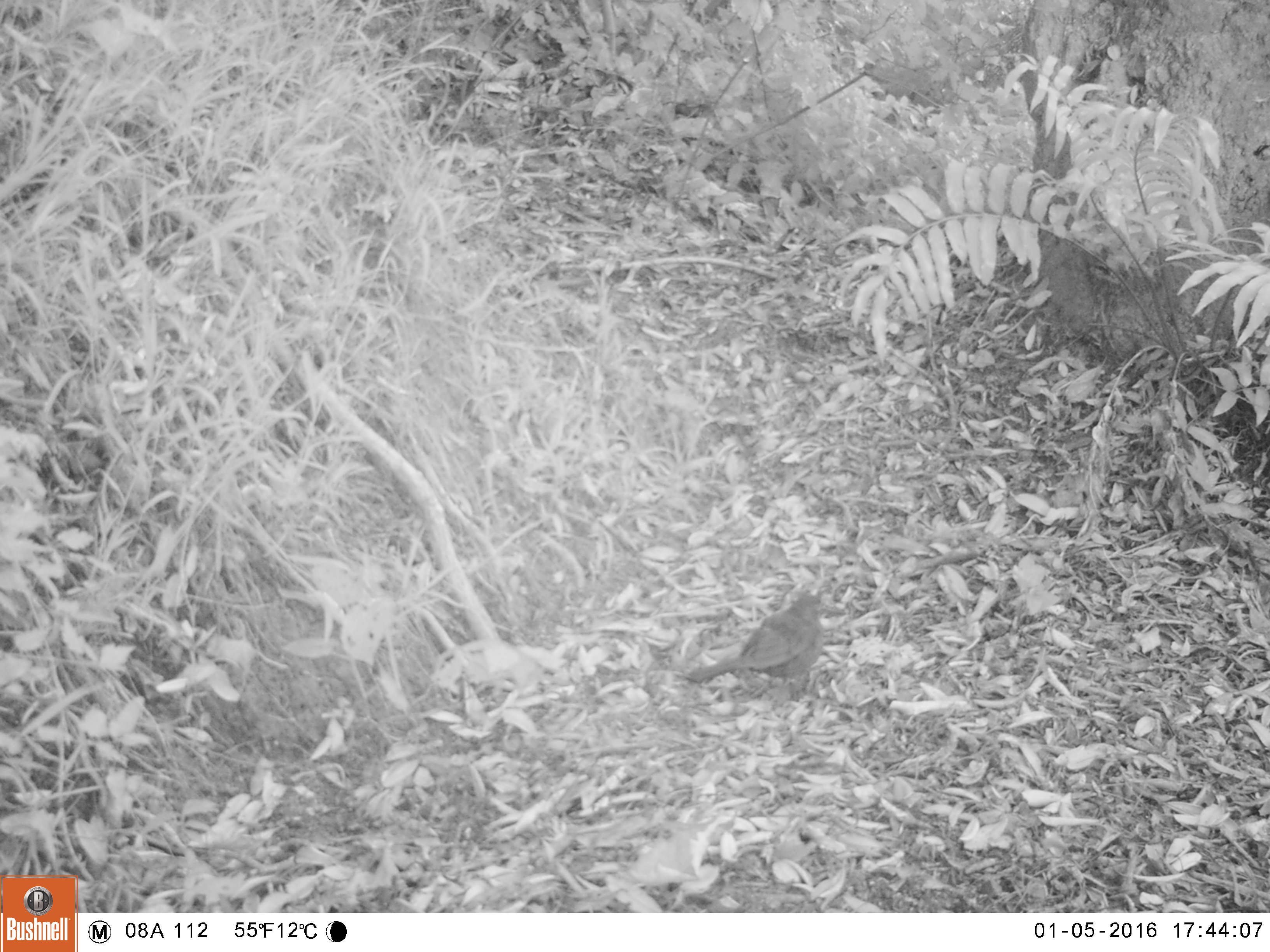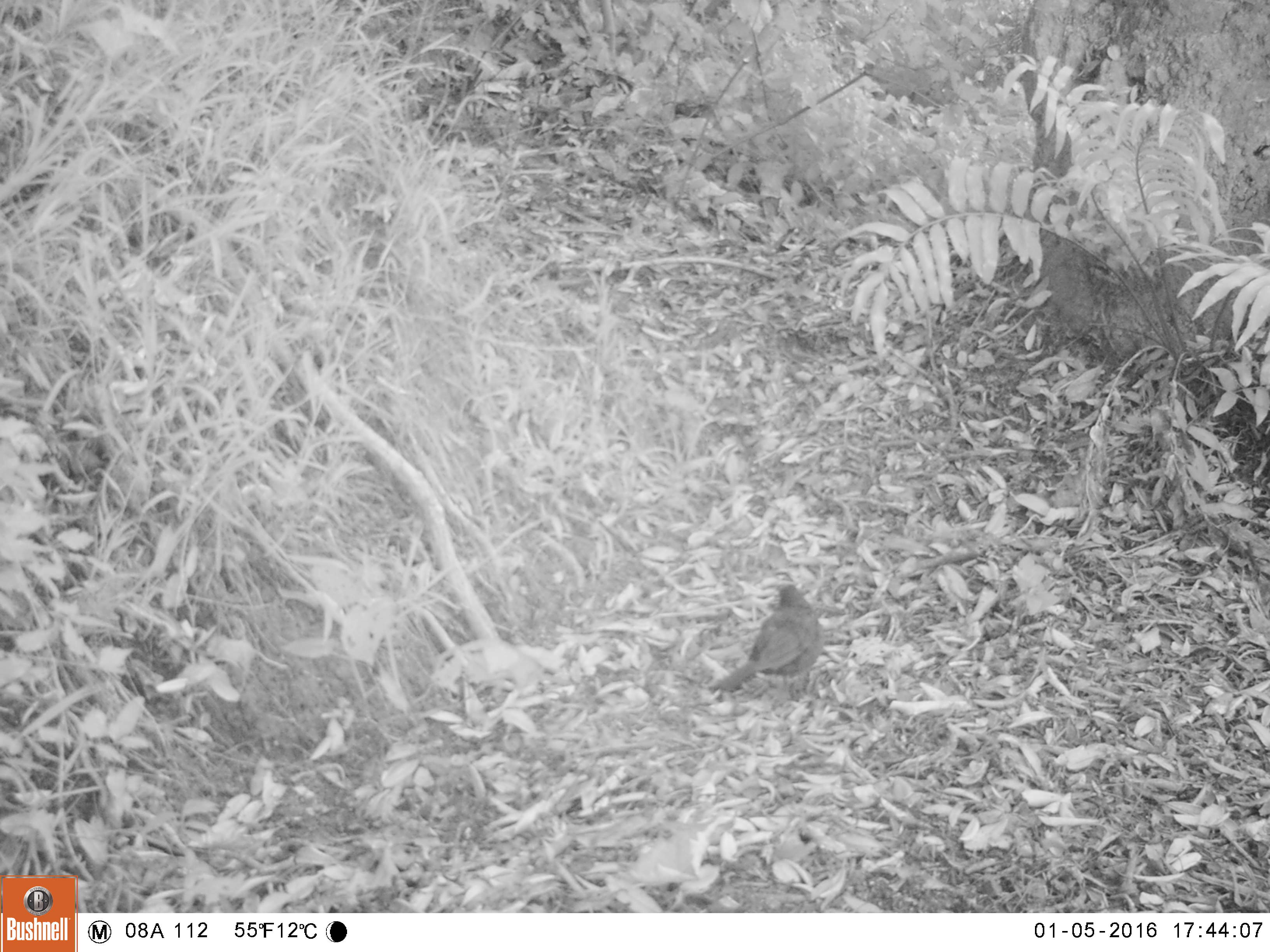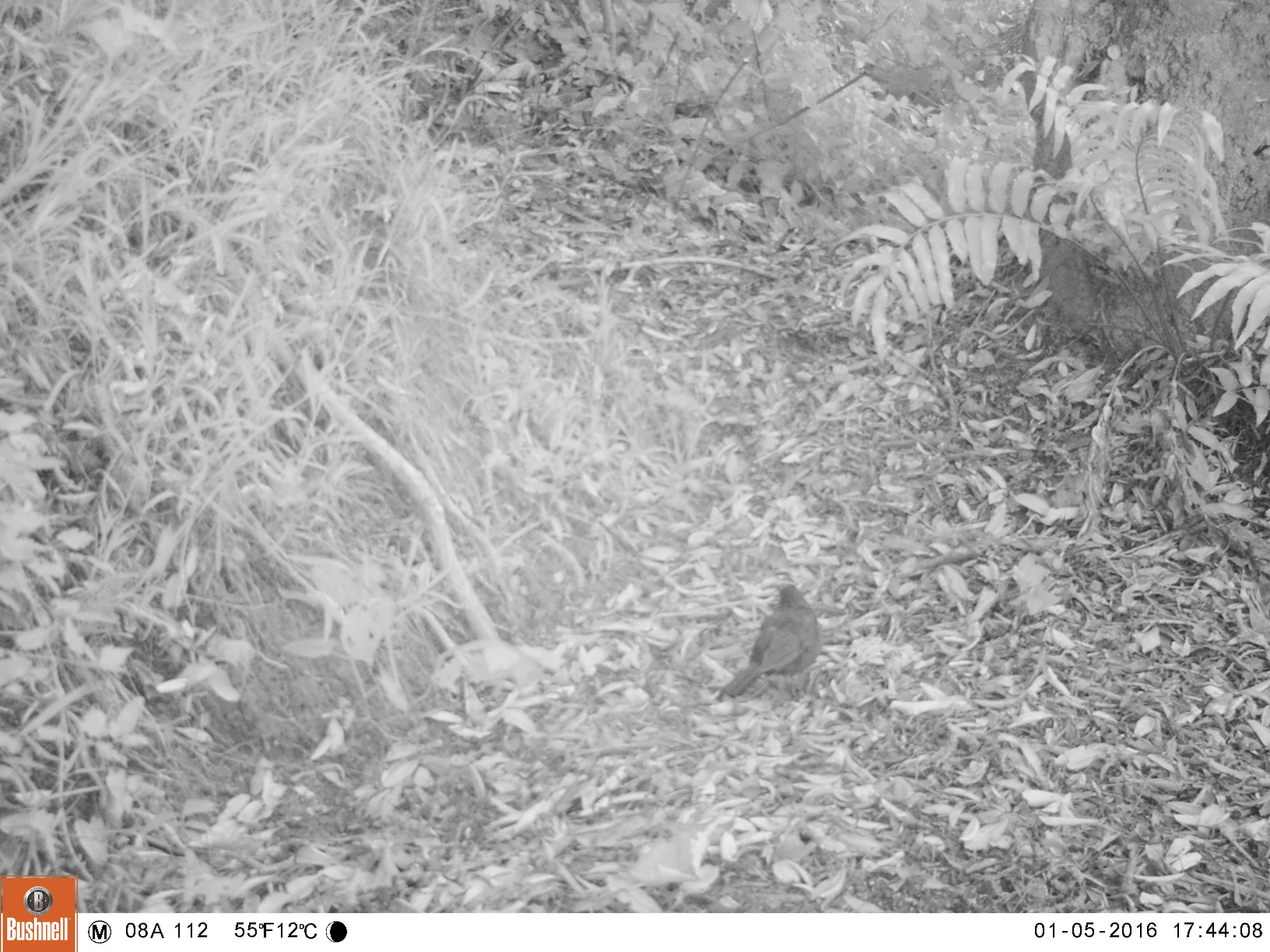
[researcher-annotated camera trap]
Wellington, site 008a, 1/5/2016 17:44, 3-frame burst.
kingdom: Animalia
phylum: Chordata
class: Aves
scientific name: Aves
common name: bird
Bird (Aves).